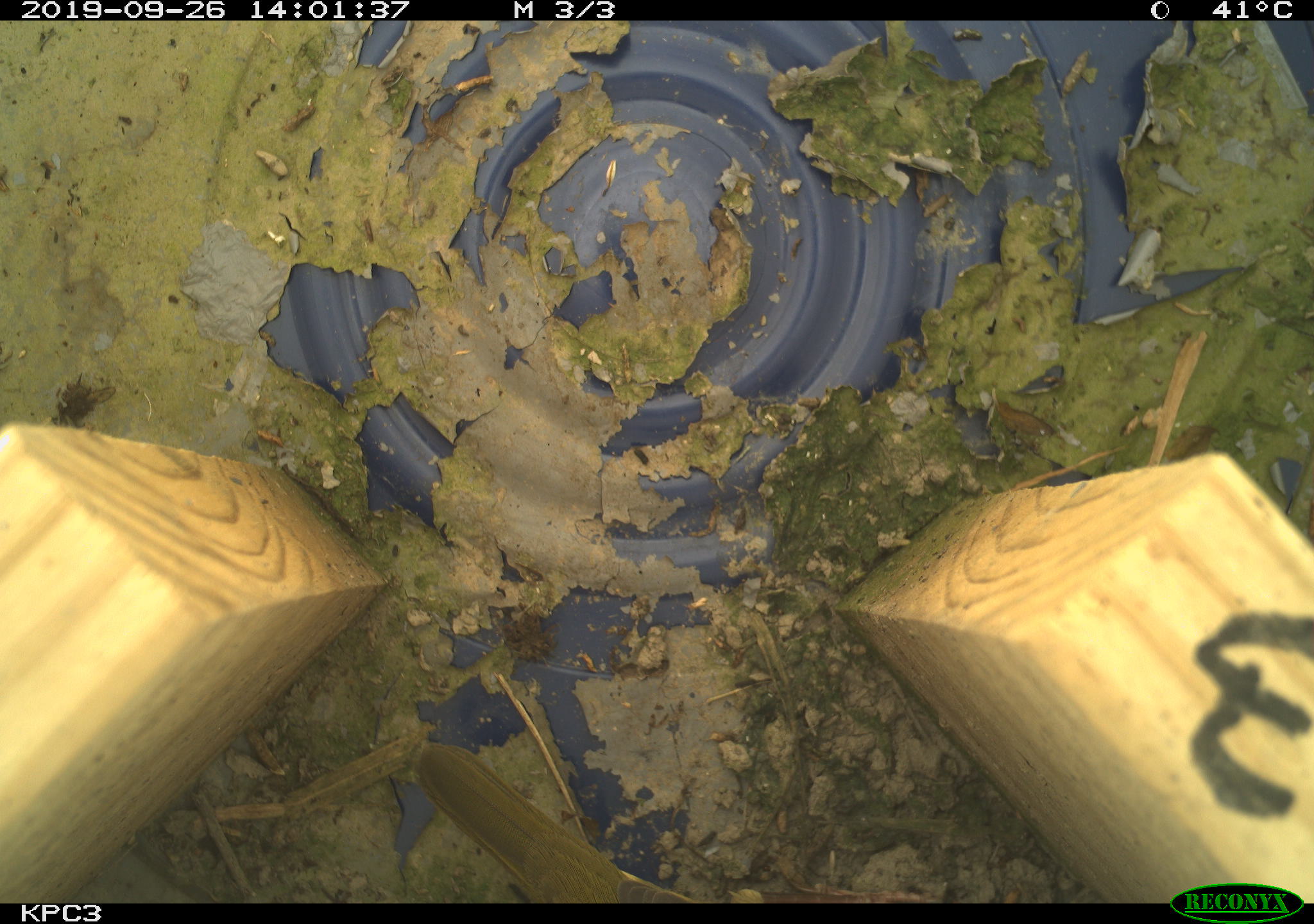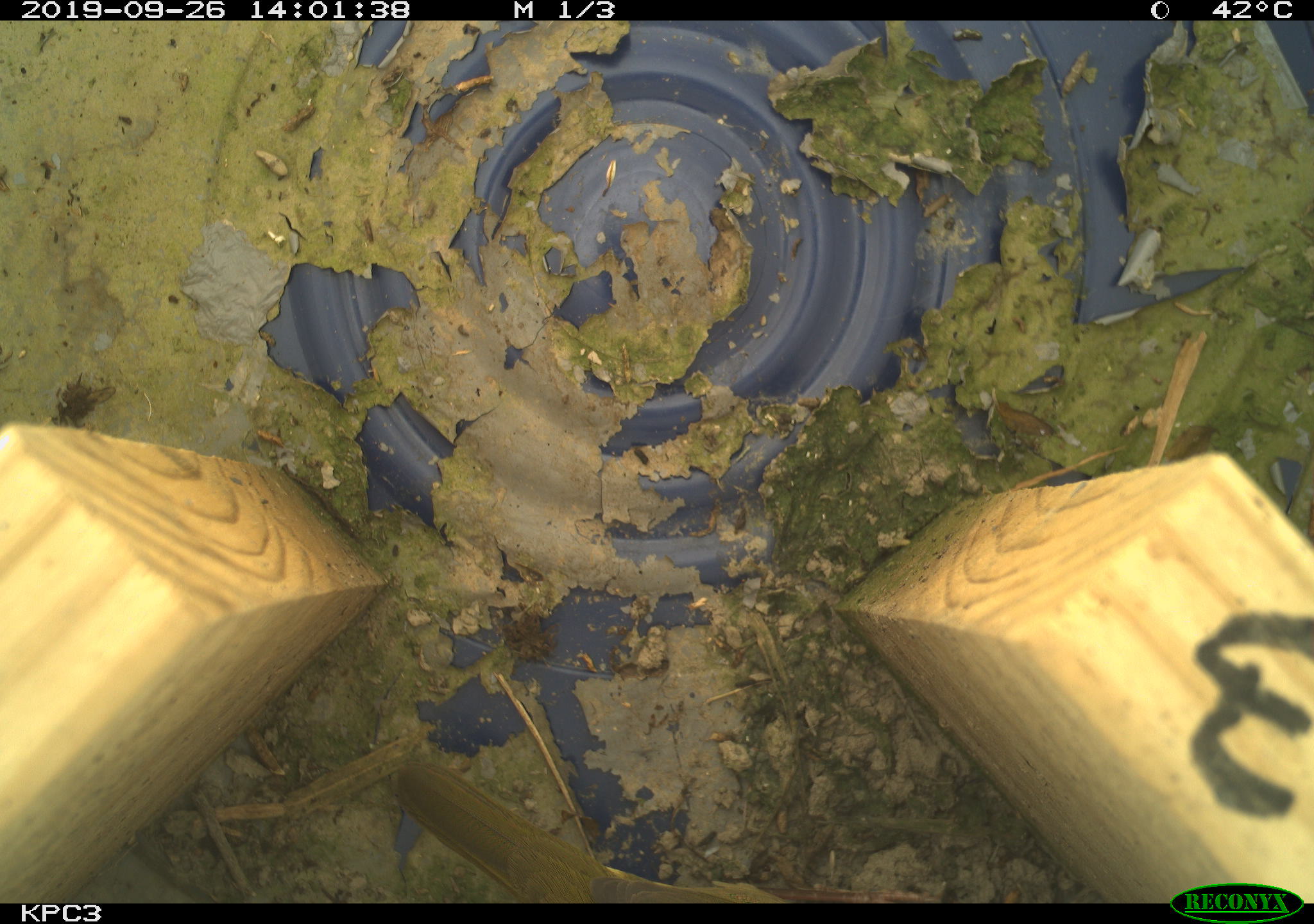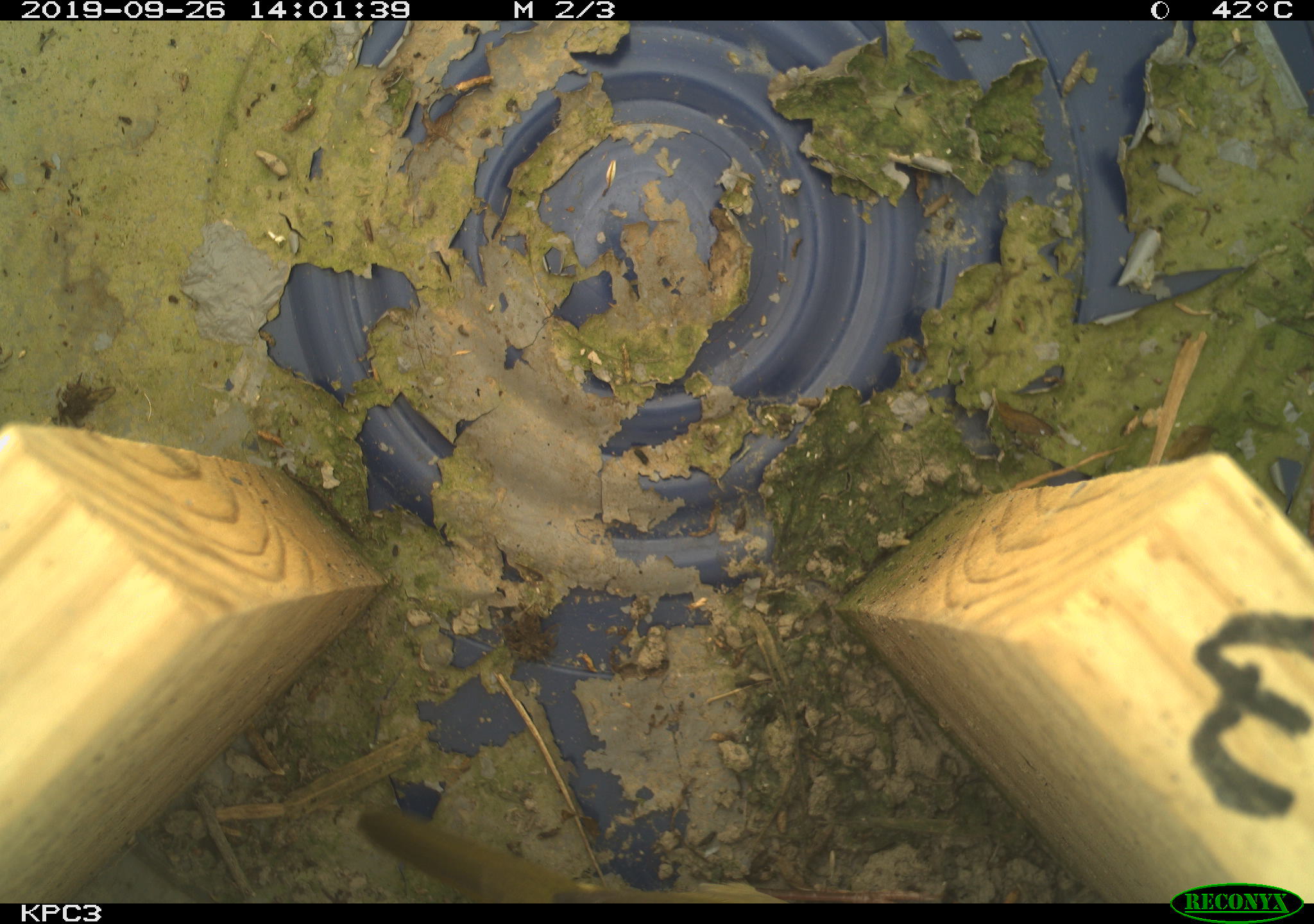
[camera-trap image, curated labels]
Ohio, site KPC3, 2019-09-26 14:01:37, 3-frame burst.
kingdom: Animalia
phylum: Chordata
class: Aves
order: Passeriformes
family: Parulidae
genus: Geothlypis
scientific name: Geothlypis trichas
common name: common yellowthroat